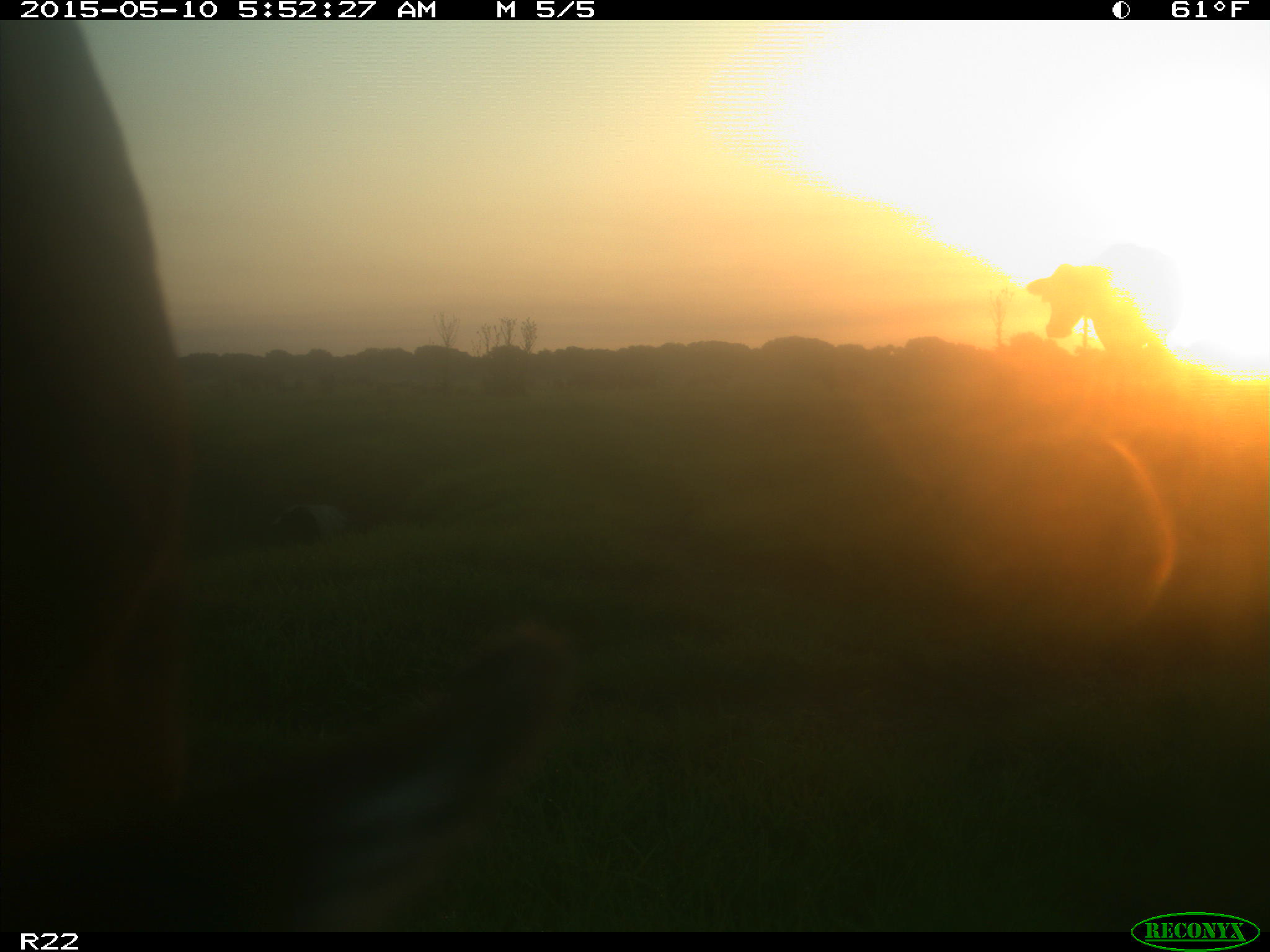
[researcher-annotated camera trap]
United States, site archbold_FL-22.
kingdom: Animalia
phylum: Chordata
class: Mammalia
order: Artiodactyla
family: Bovidae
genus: Bos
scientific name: Bos taurus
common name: domestic cow